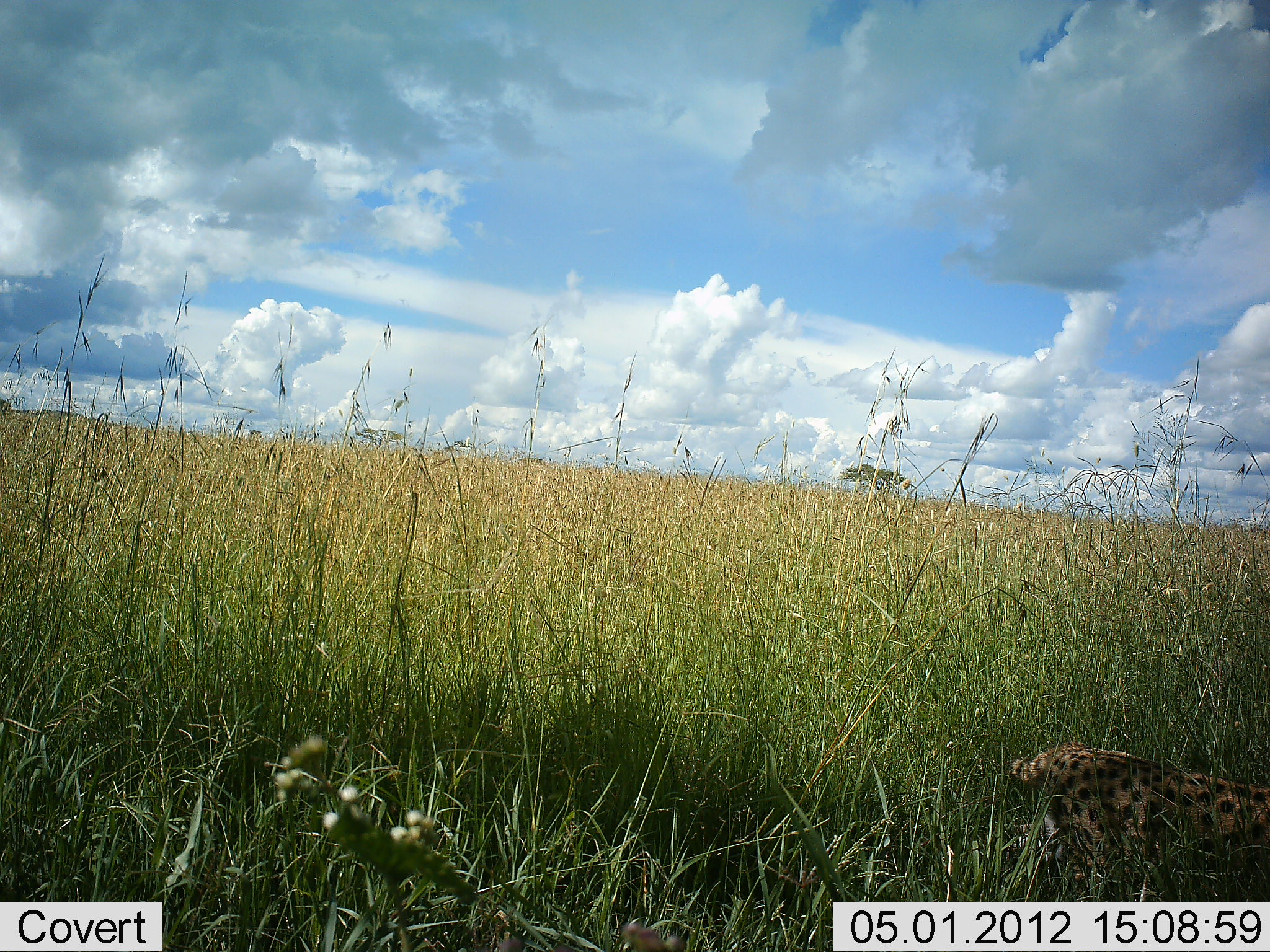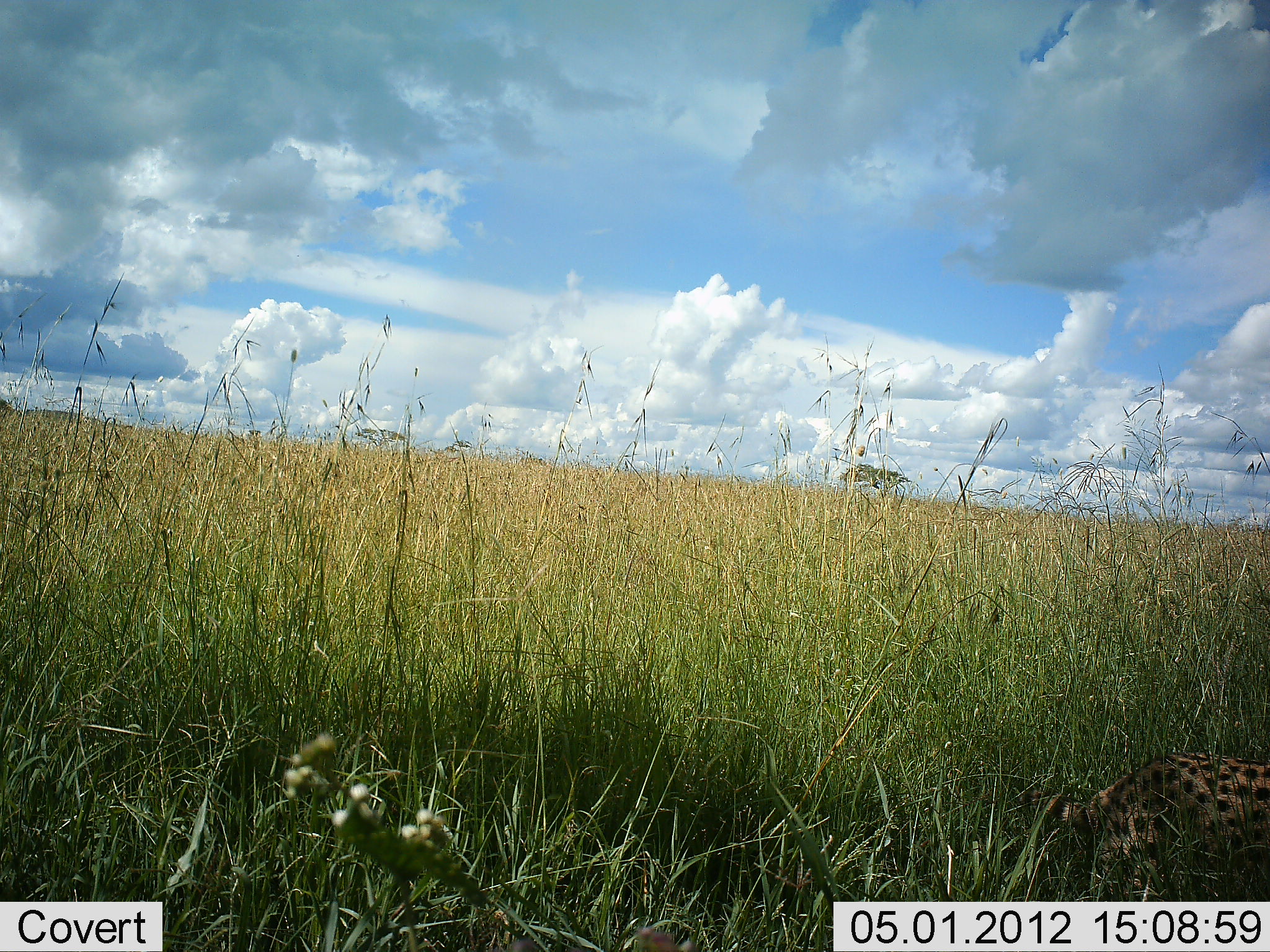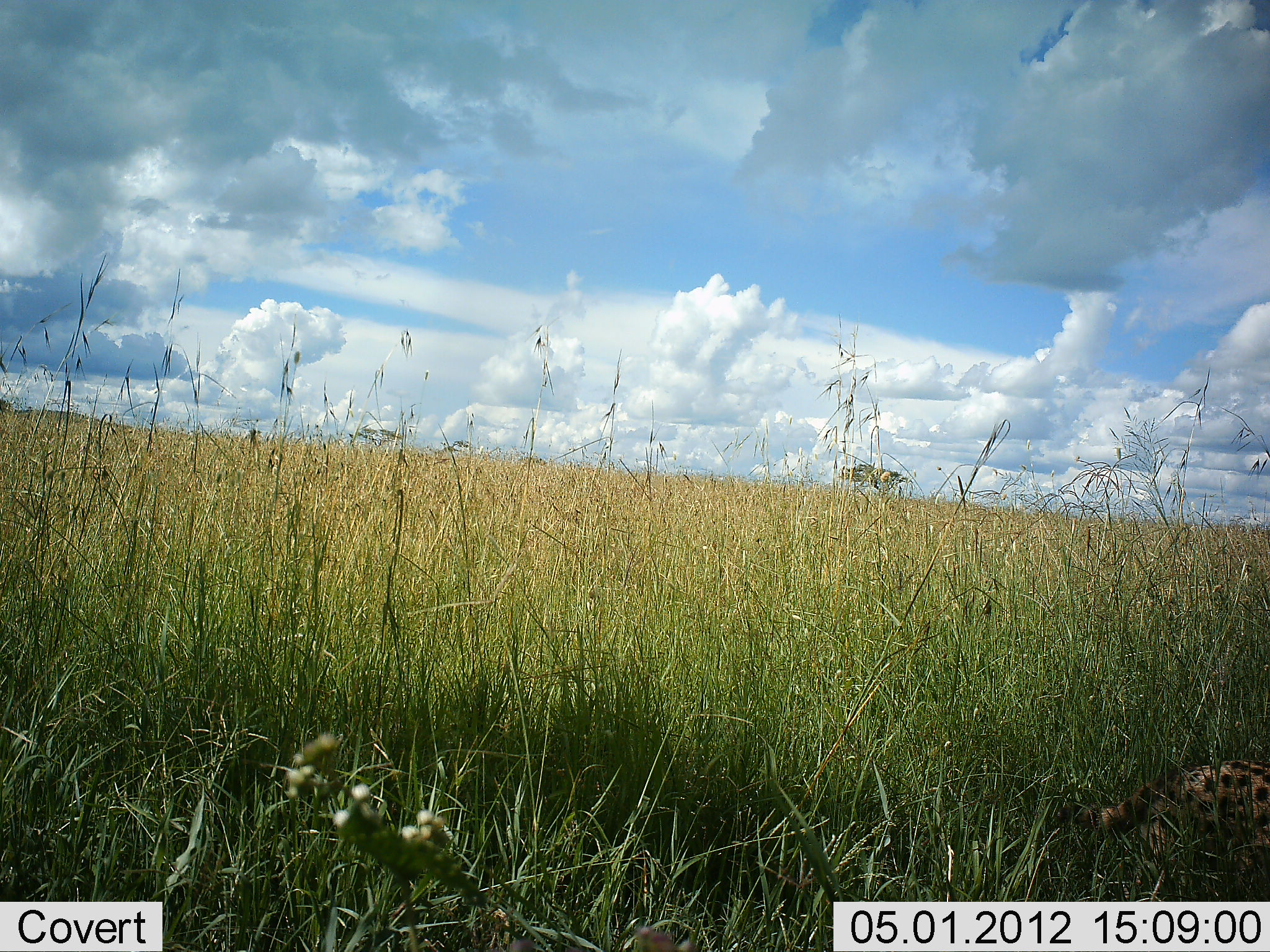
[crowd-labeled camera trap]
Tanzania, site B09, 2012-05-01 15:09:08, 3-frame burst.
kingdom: Animalia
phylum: Chordata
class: Mammalia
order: Carnivora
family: Felidae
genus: Leptailurus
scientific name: Leptailurus serval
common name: serval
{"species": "serval (Leptailurus serval)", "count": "1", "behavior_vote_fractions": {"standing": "0%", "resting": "0%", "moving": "100%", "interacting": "0%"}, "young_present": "0%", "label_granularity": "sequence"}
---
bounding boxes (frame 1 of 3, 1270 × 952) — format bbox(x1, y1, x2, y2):
animal: bbox(1008, 738, 1270, 902)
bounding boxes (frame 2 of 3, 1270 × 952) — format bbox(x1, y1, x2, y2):
animal: bbox(1017, 752, 1270, 901)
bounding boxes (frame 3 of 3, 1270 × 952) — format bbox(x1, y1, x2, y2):
animal: bbox(1051, 757, 1270, 900)